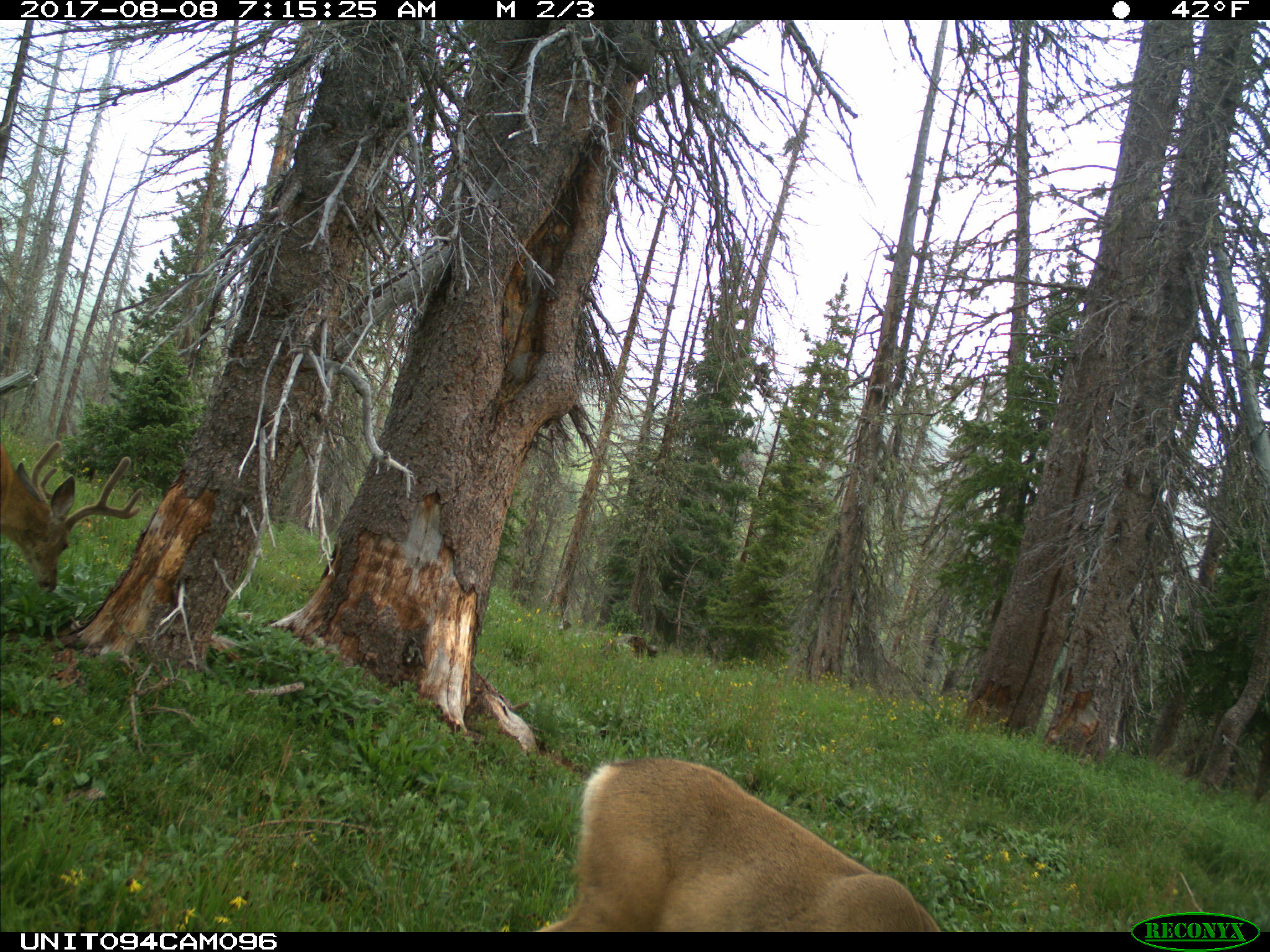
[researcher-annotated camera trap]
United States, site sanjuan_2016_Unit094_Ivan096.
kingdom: Animalia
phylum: Chordata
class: Mammalia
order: Artiodactyla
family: Cervidae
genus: Odocoileus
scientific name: Odocoileus hemionus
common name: mule deer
Odocoileus hemionus (mule deer).